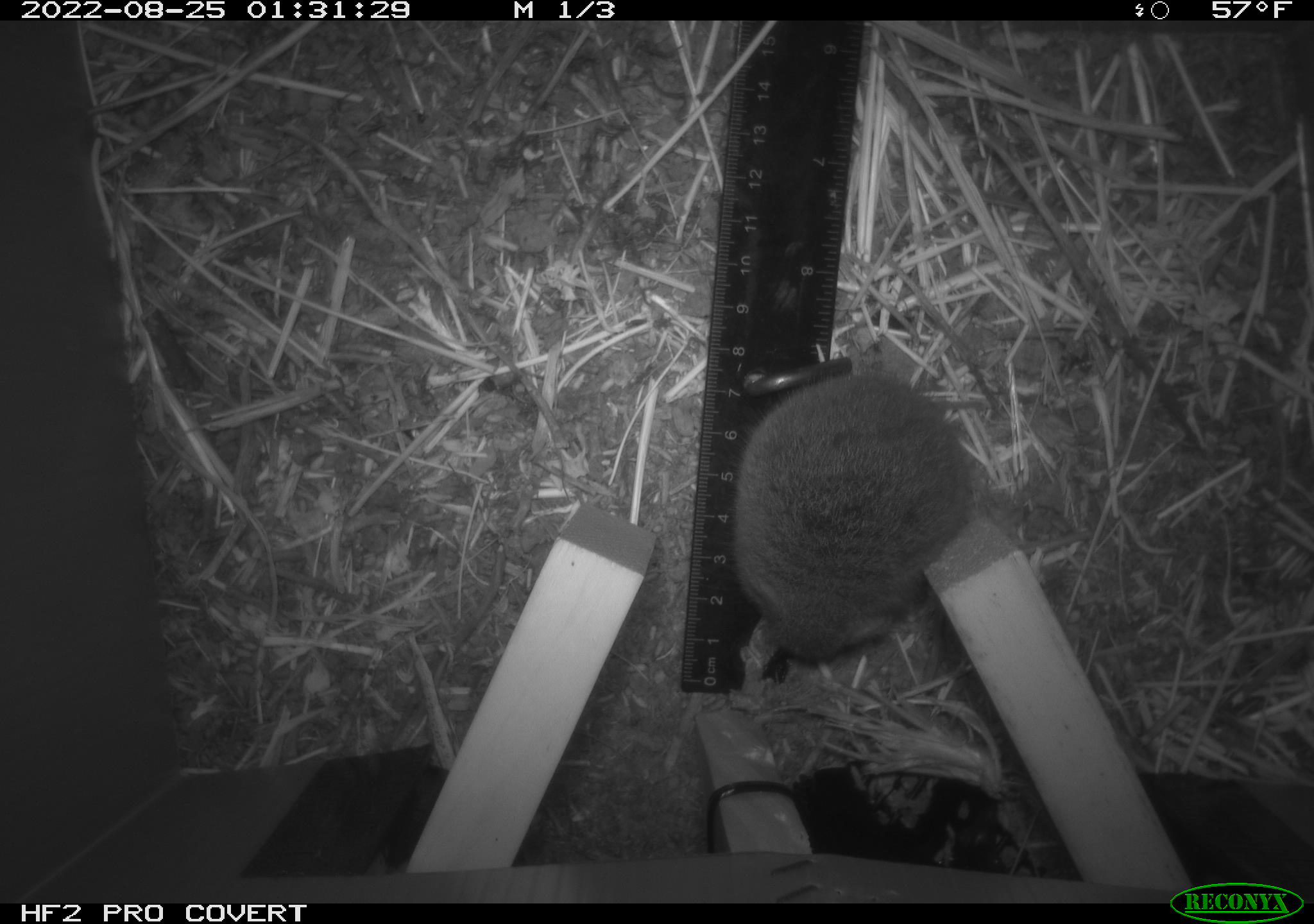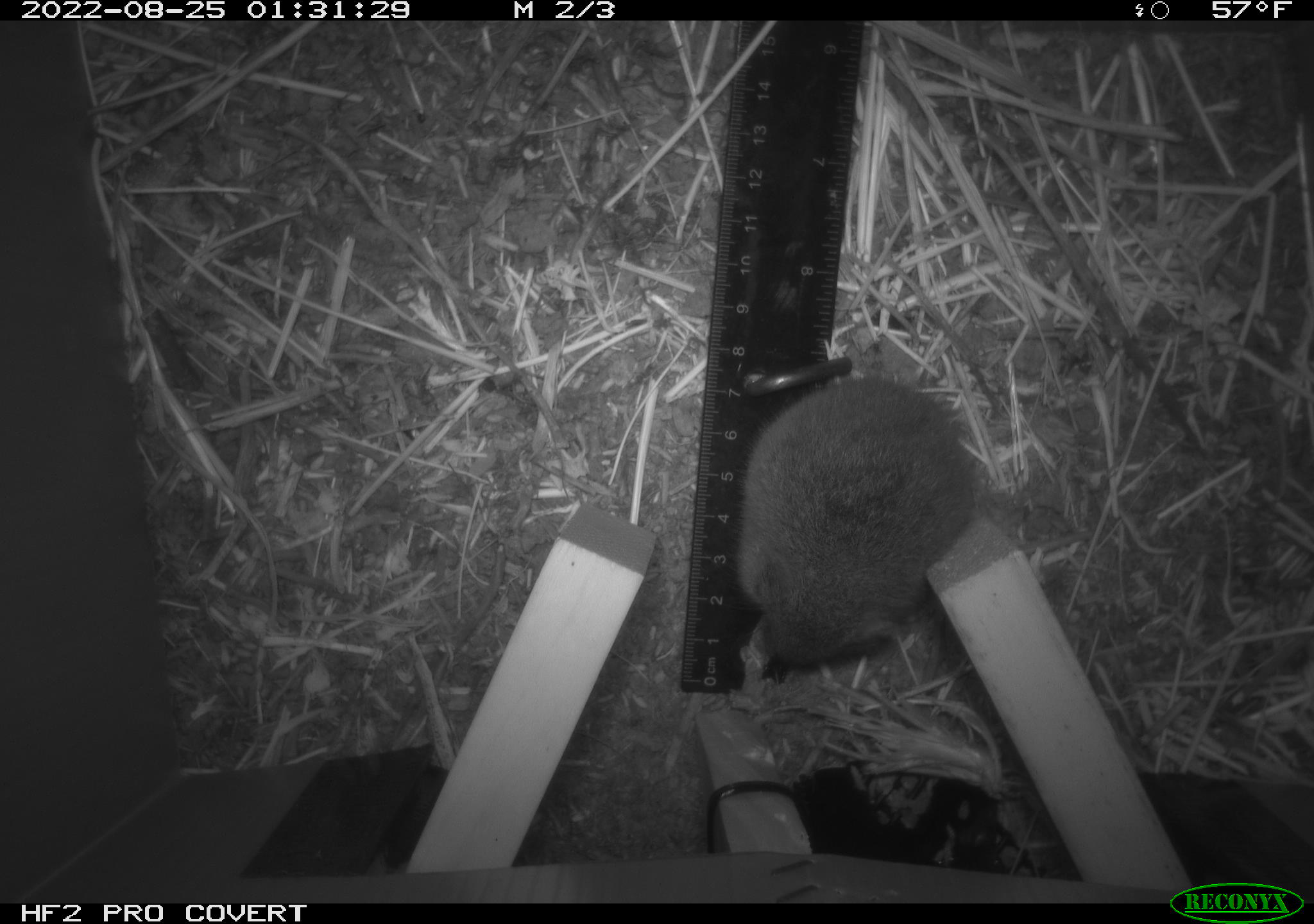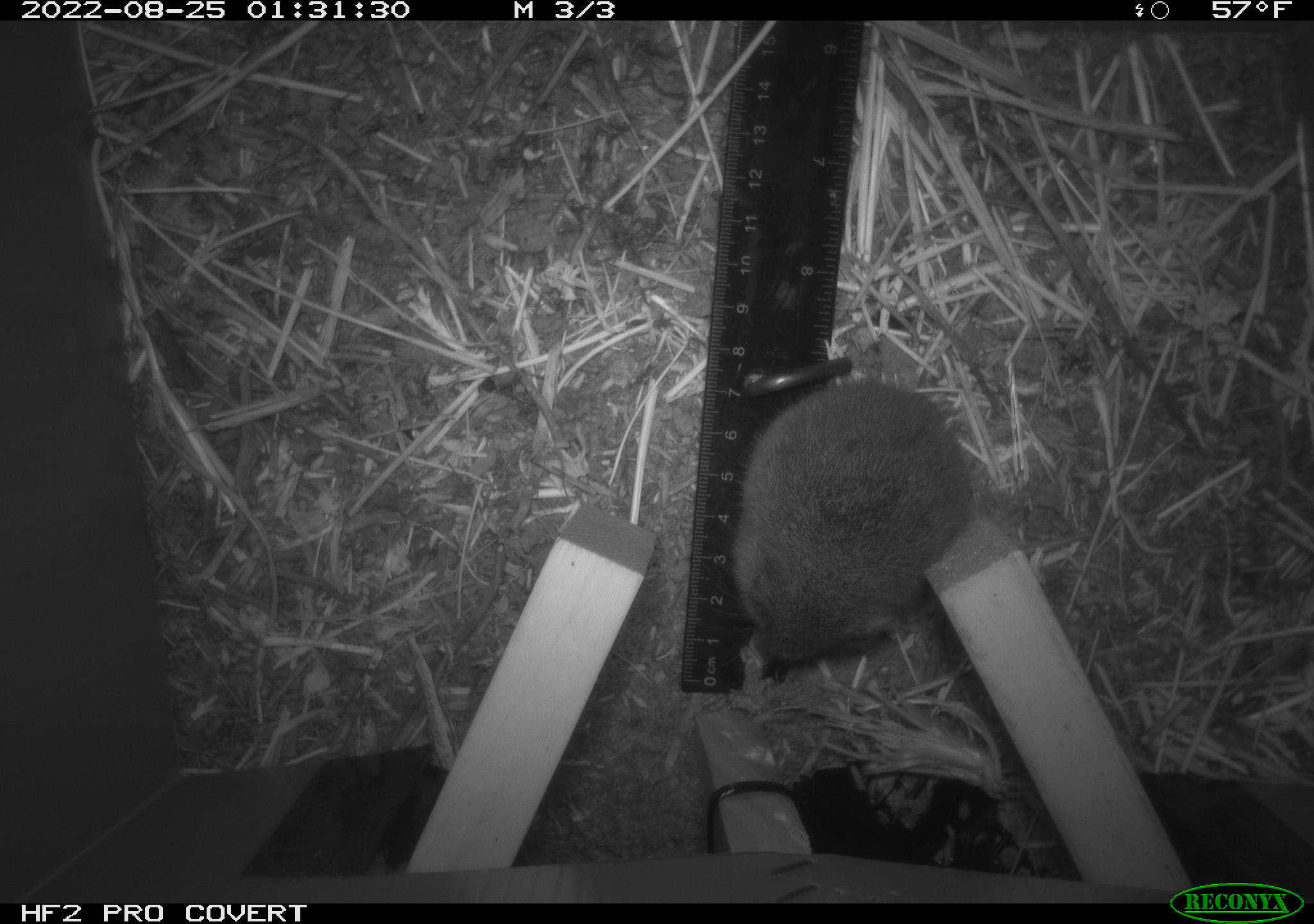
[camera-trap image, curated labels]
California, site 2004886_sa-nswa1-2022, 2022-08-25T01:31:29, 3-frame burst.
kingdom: Animalia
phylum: Chordata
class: Mammalia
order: Rodentia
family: Cricetidae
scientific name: Cricetidae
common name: hamsters, voles, lemmings, and allies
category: cricetidae family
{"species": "cricetidae family (hamsters, voles, lemmings, and allies) (Cricetidae)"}